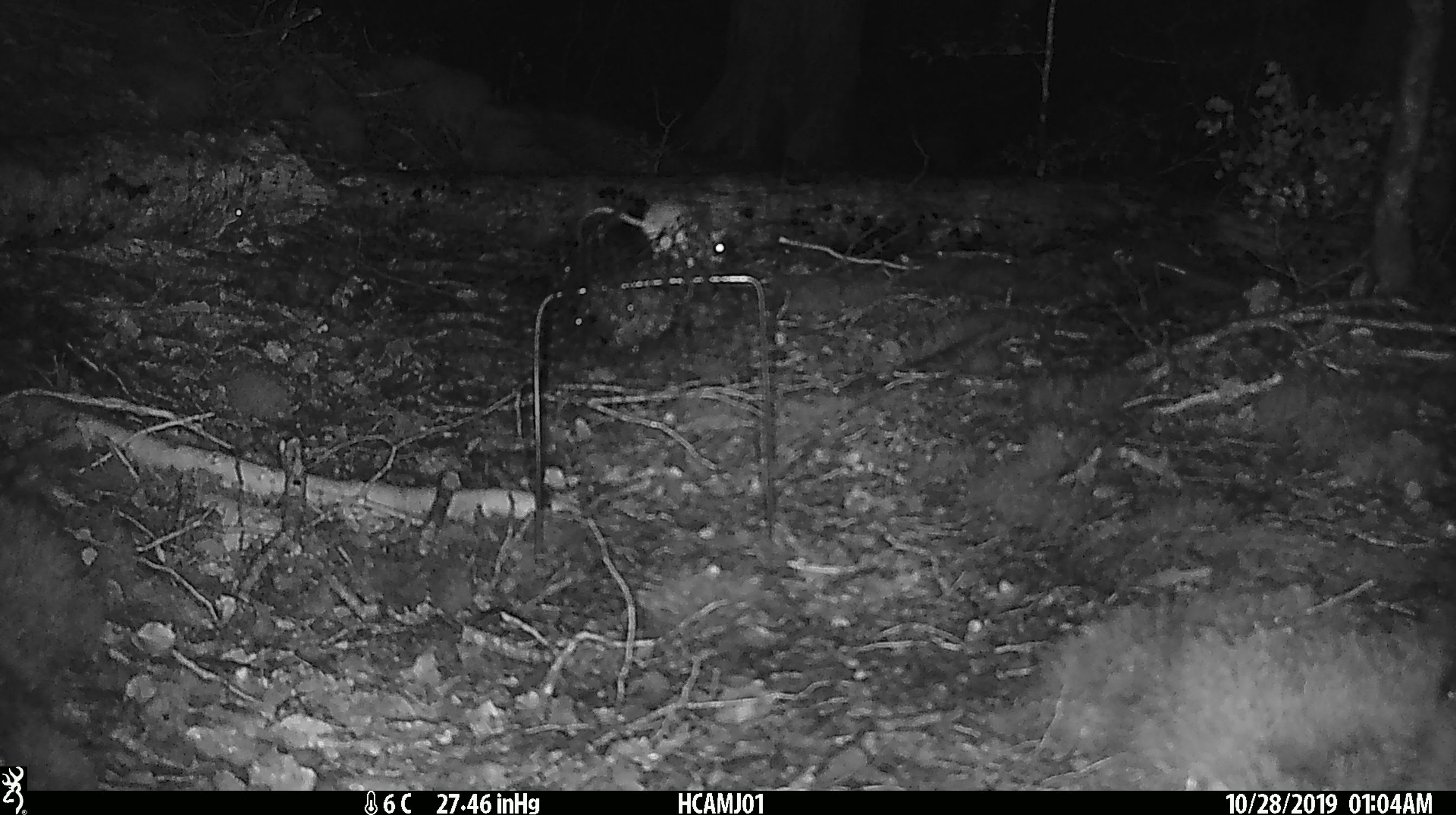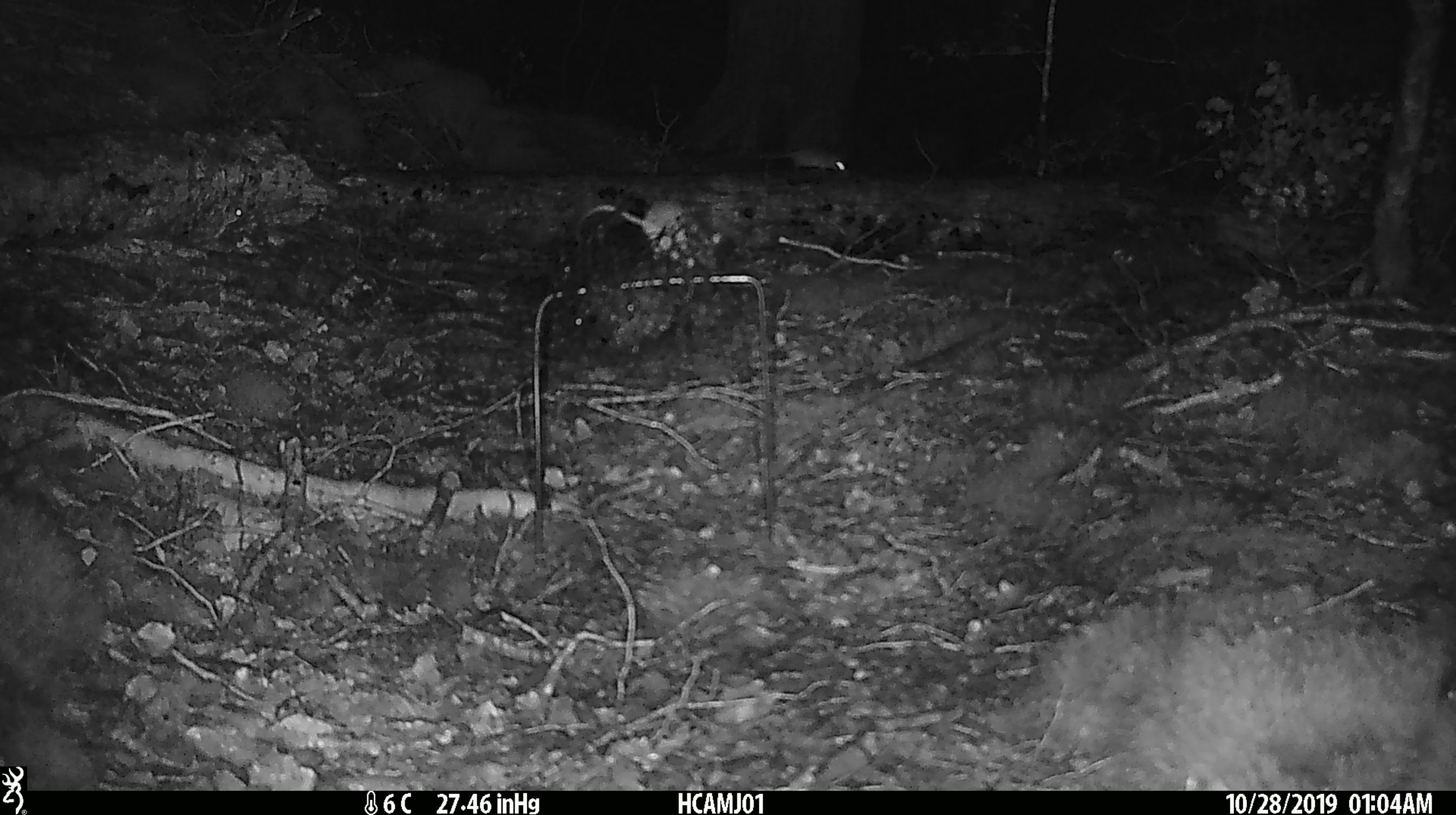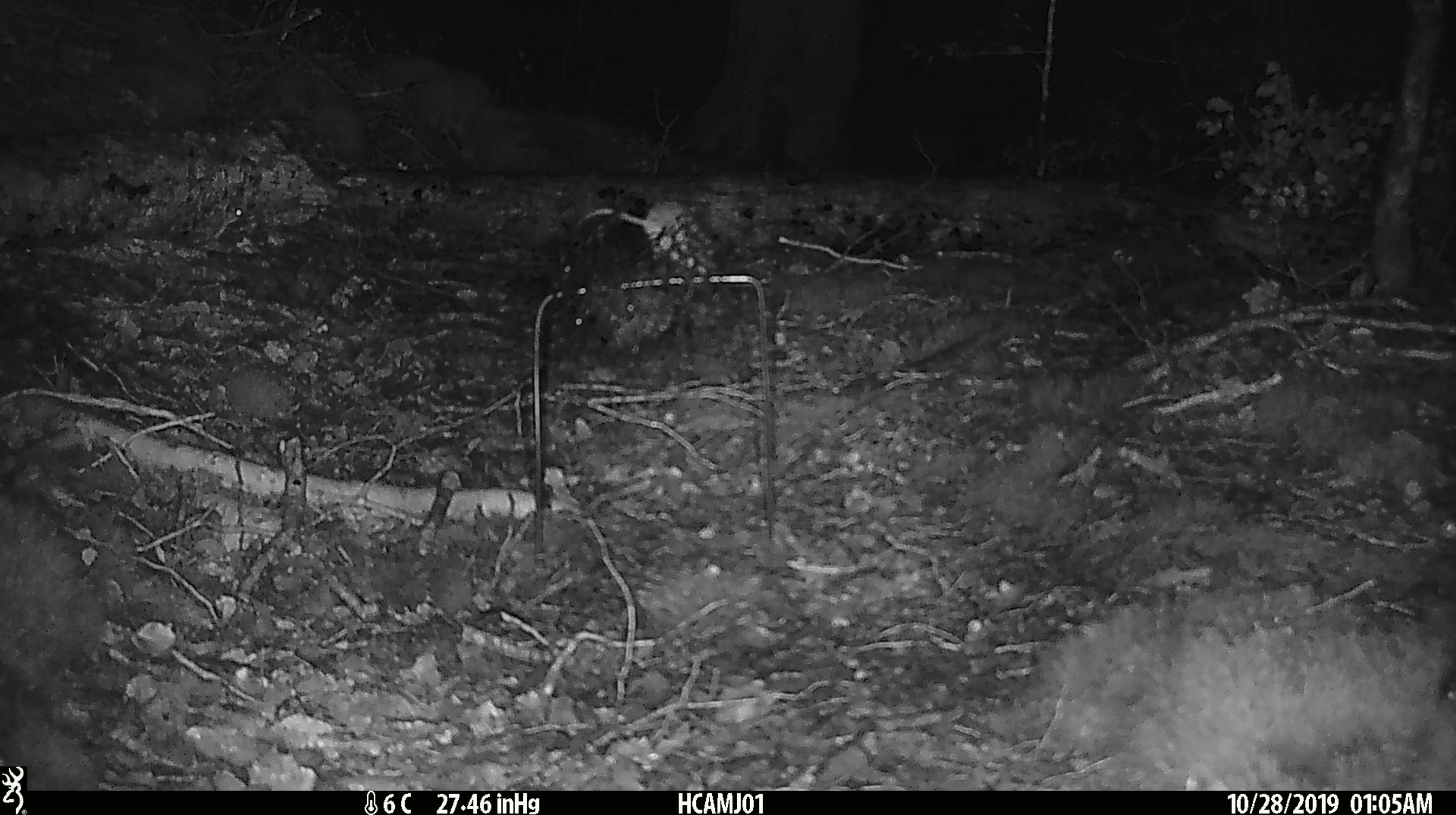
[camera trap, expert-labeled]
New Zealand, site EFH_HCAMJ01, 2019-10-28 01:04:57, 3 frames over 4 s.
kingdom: Animalia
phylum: Chordata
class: Mammalia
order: Rodentia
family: Muridae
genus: Mus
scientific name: Mus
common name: mouse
Mouse (Mus).